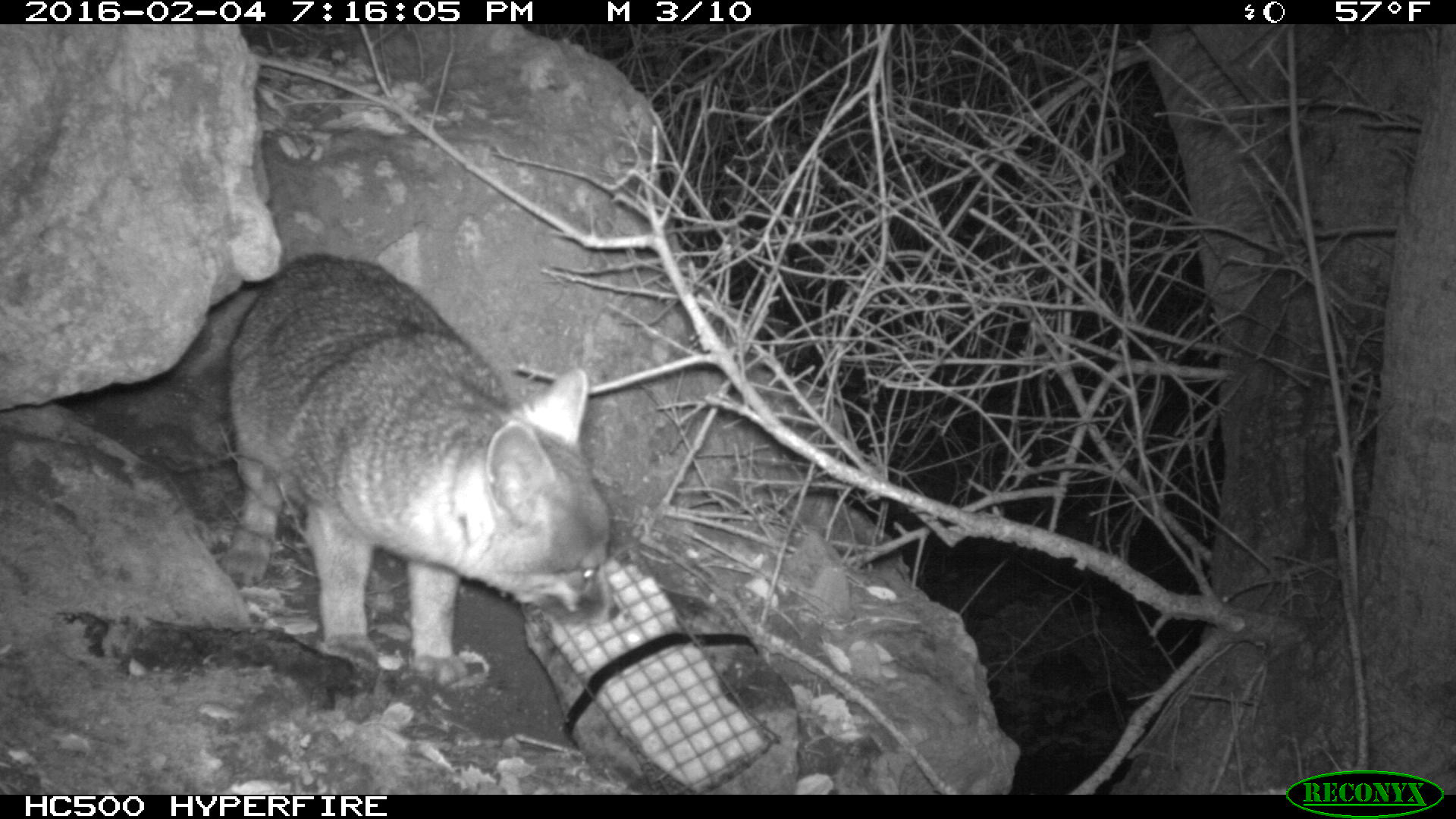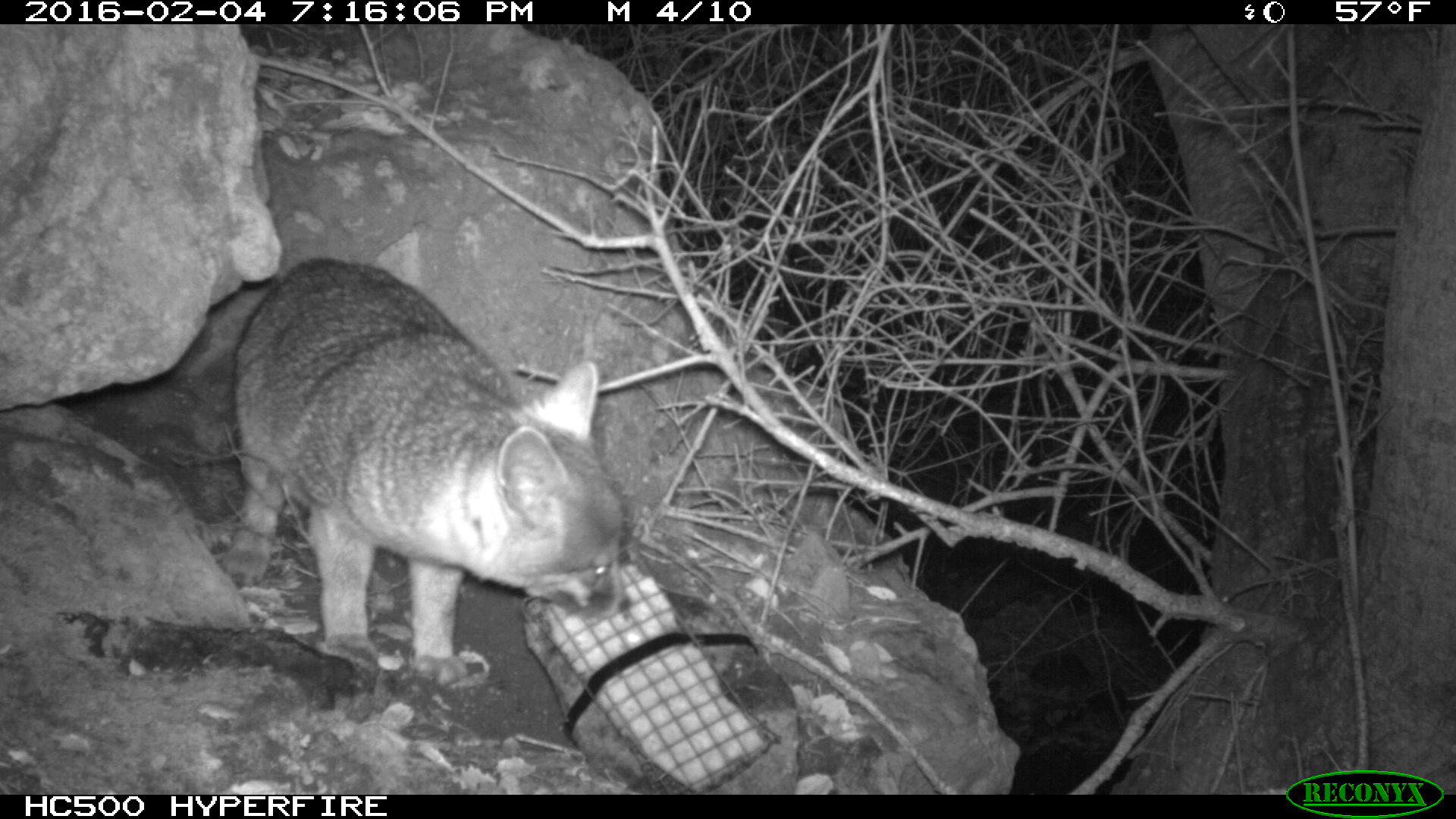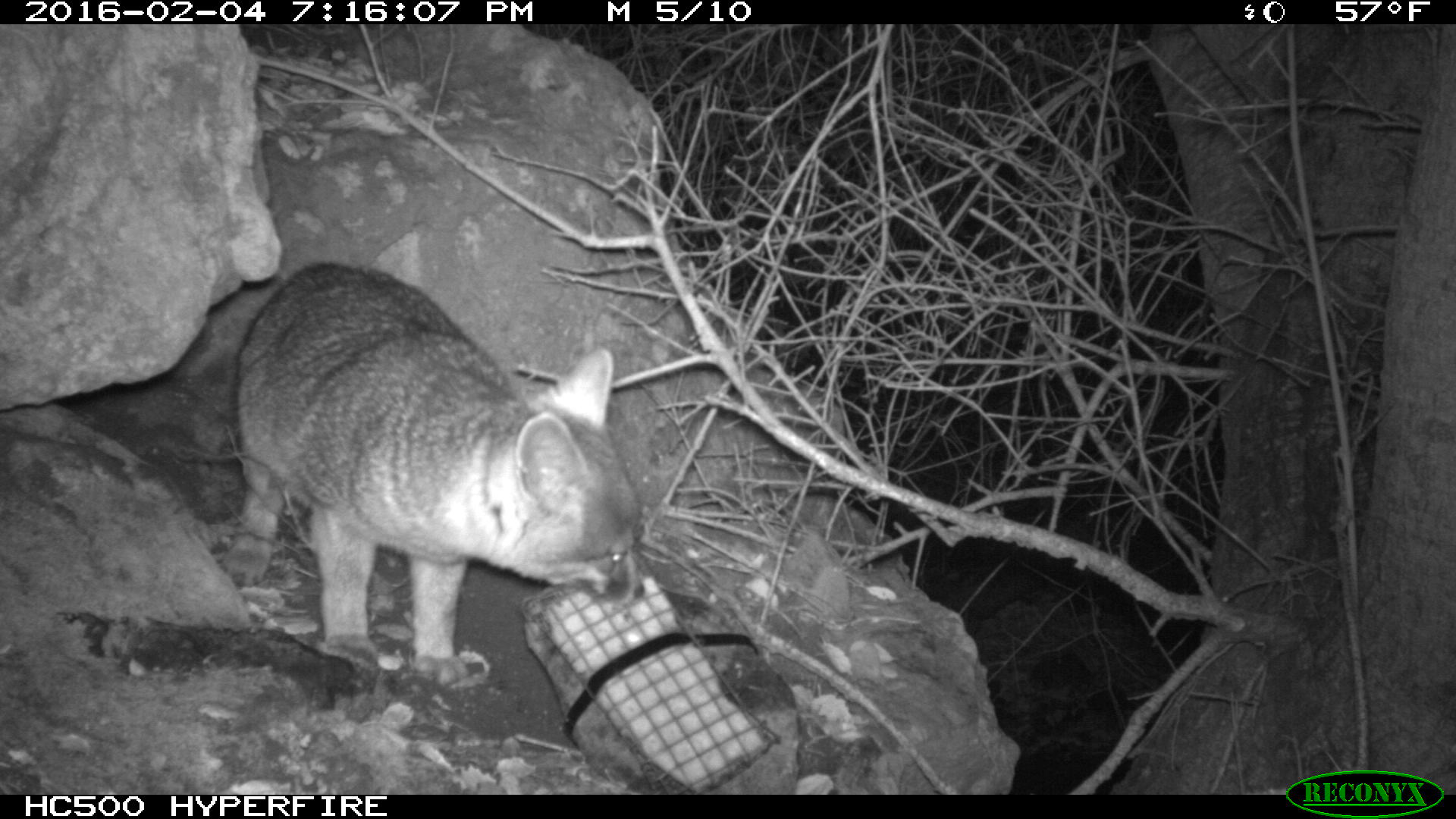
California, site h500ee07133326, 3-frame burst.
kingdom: Animalia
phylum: Chordata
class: Mammalia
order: Carnivora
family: Canidae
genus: Urocyon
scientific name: Urocyon littoralis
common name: island fox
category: fox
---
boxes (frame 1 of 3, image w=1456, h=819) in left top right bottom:
fox: 223 254 618 685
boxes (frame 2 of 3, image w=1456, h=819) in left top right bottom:
fox: 230 257 631 685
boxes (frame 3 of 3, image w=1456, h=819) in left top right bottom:
fox: 218 259 645 688